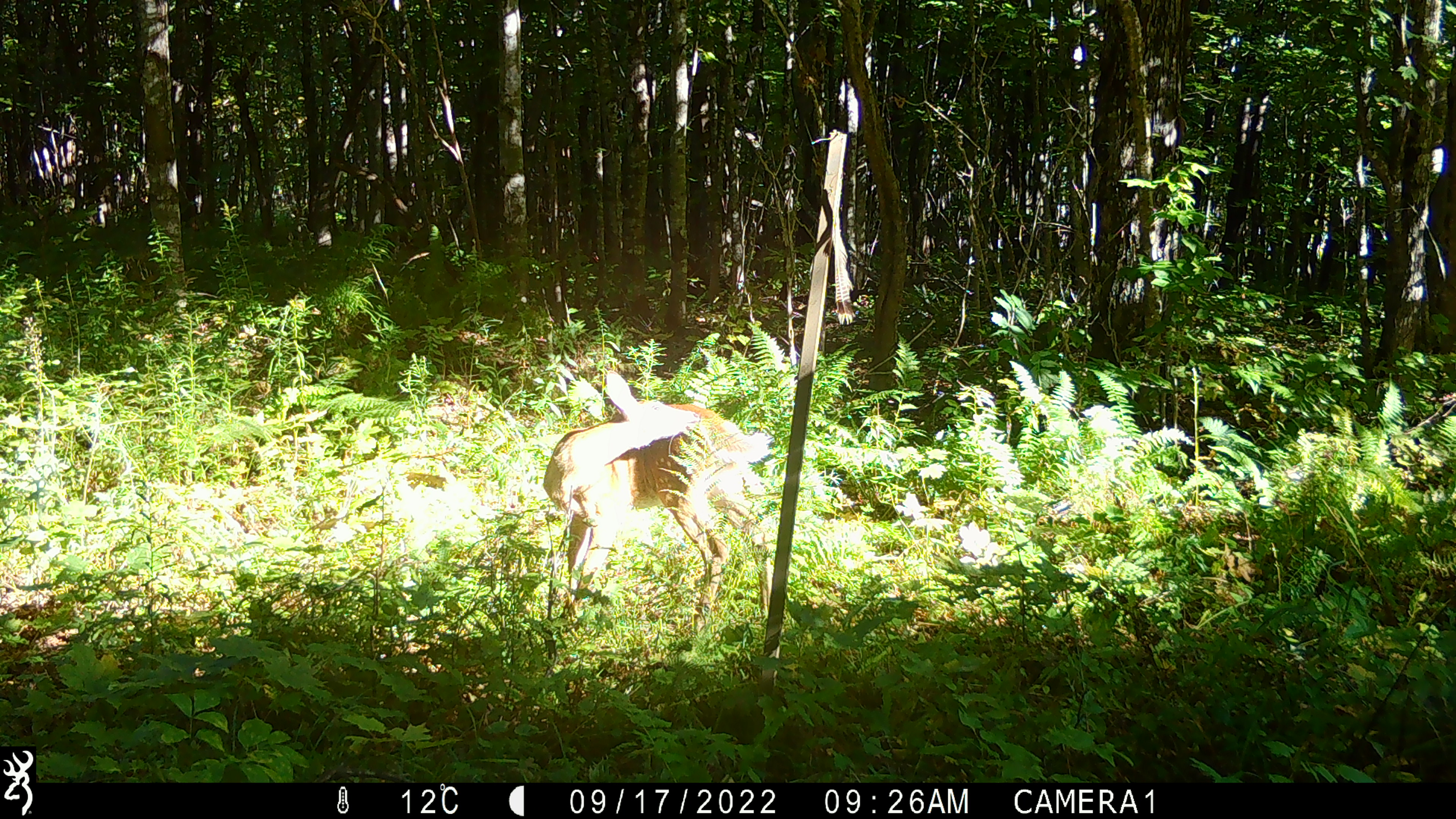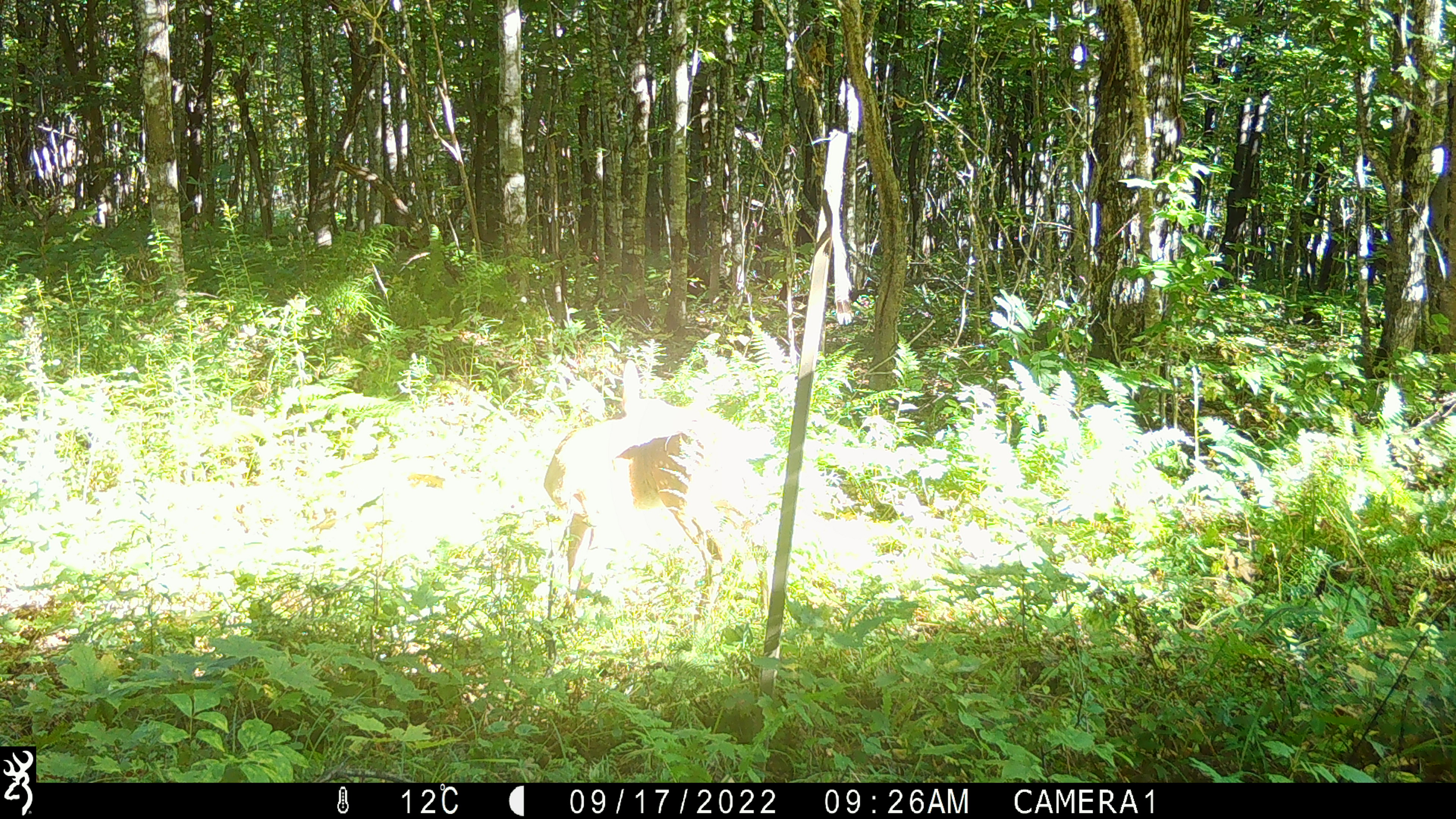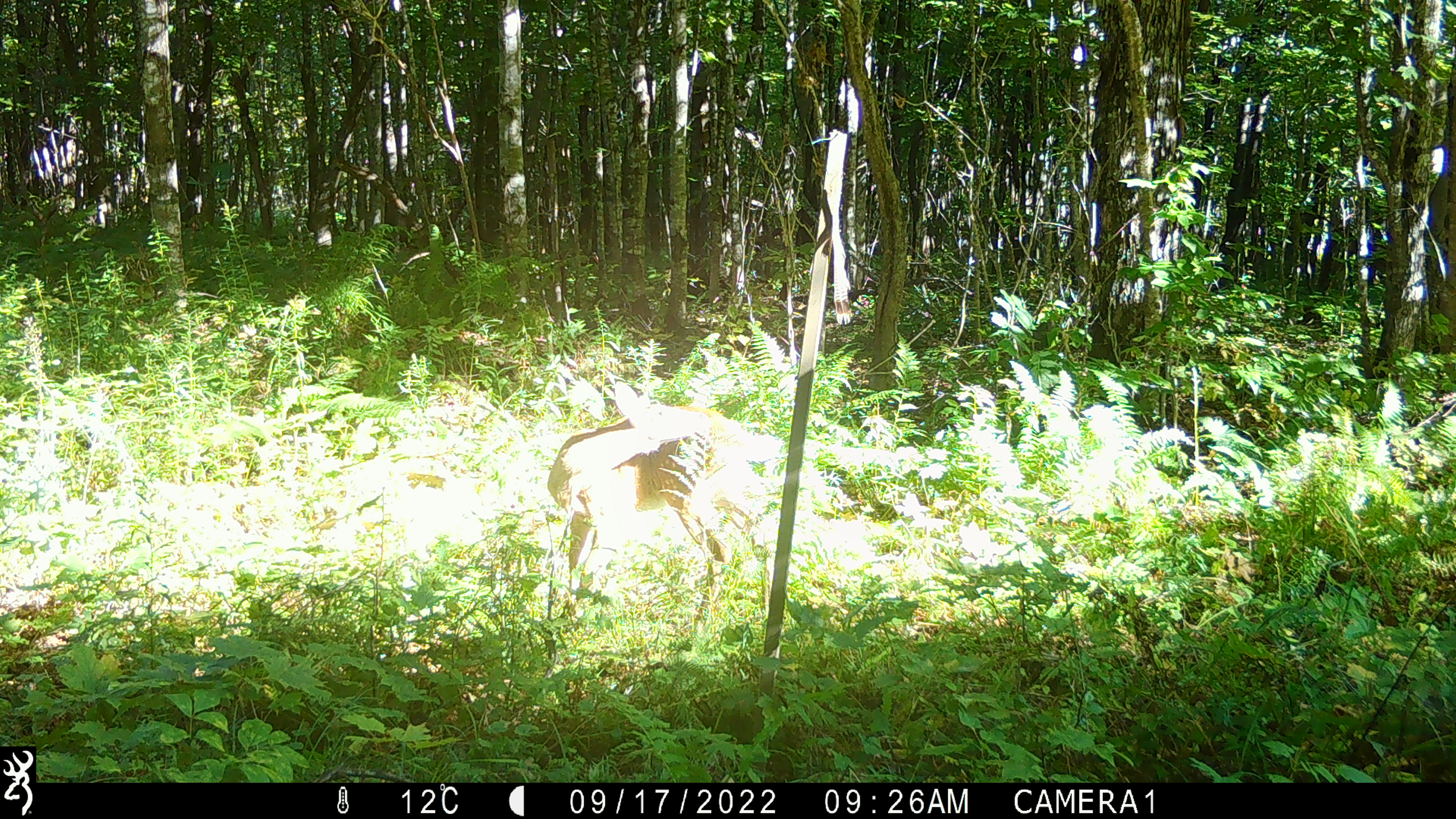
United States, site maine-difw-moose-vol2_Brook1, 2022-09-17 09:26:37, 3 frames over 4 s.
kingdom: Animalia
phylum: Chordata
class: Mammalia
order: Artiodactyla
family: Cervidae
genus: Odocoileus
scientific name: Odocoileus virginianus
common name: white-tailed deer